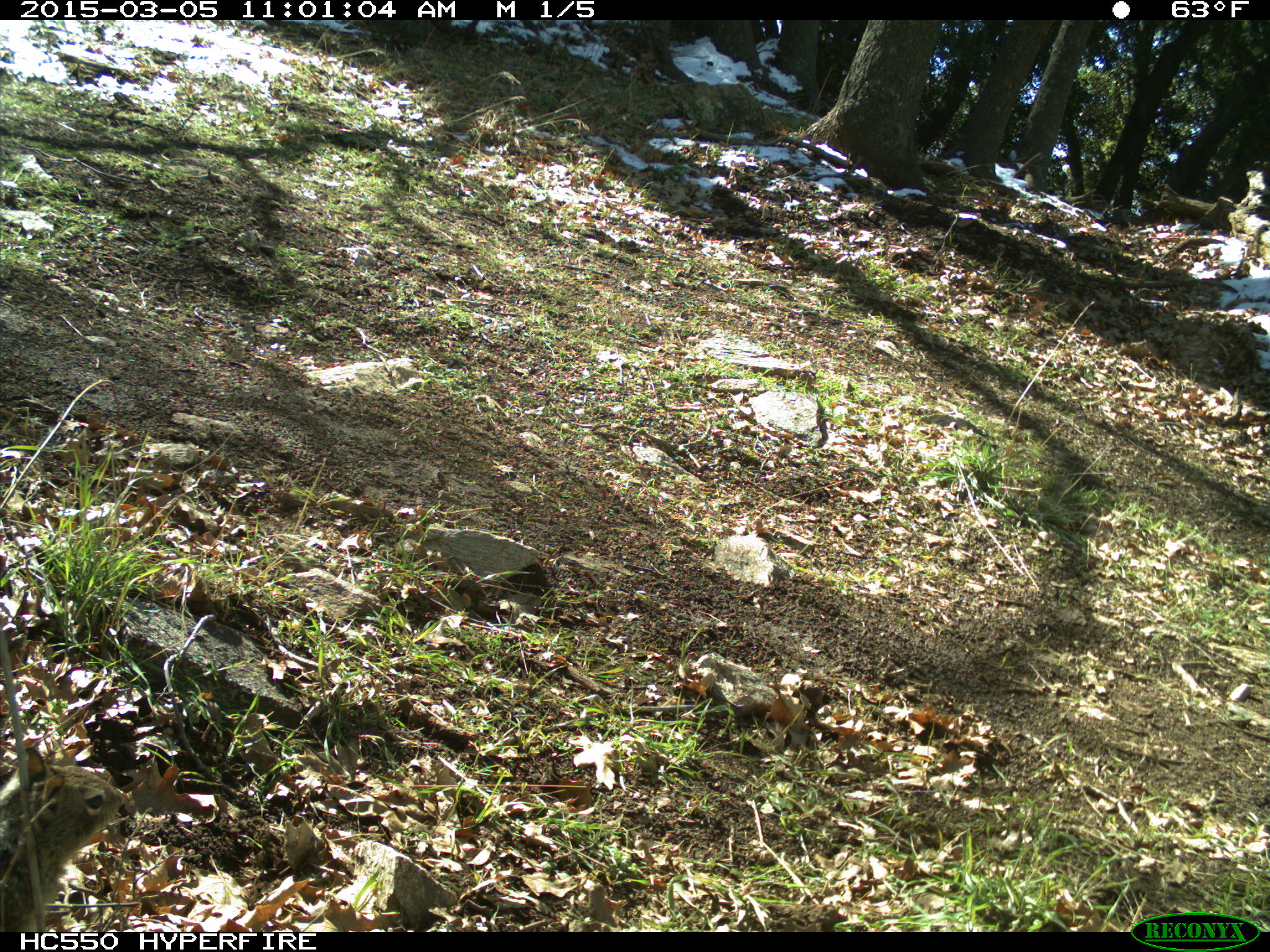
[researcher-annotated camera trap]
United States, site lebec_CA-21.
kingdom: Animalia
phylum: Chordata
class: Mammalia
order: Rodentia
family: Sciuridae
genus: Otospermophilus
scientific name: Otospermophilus beecheyi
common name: california ground squirrel